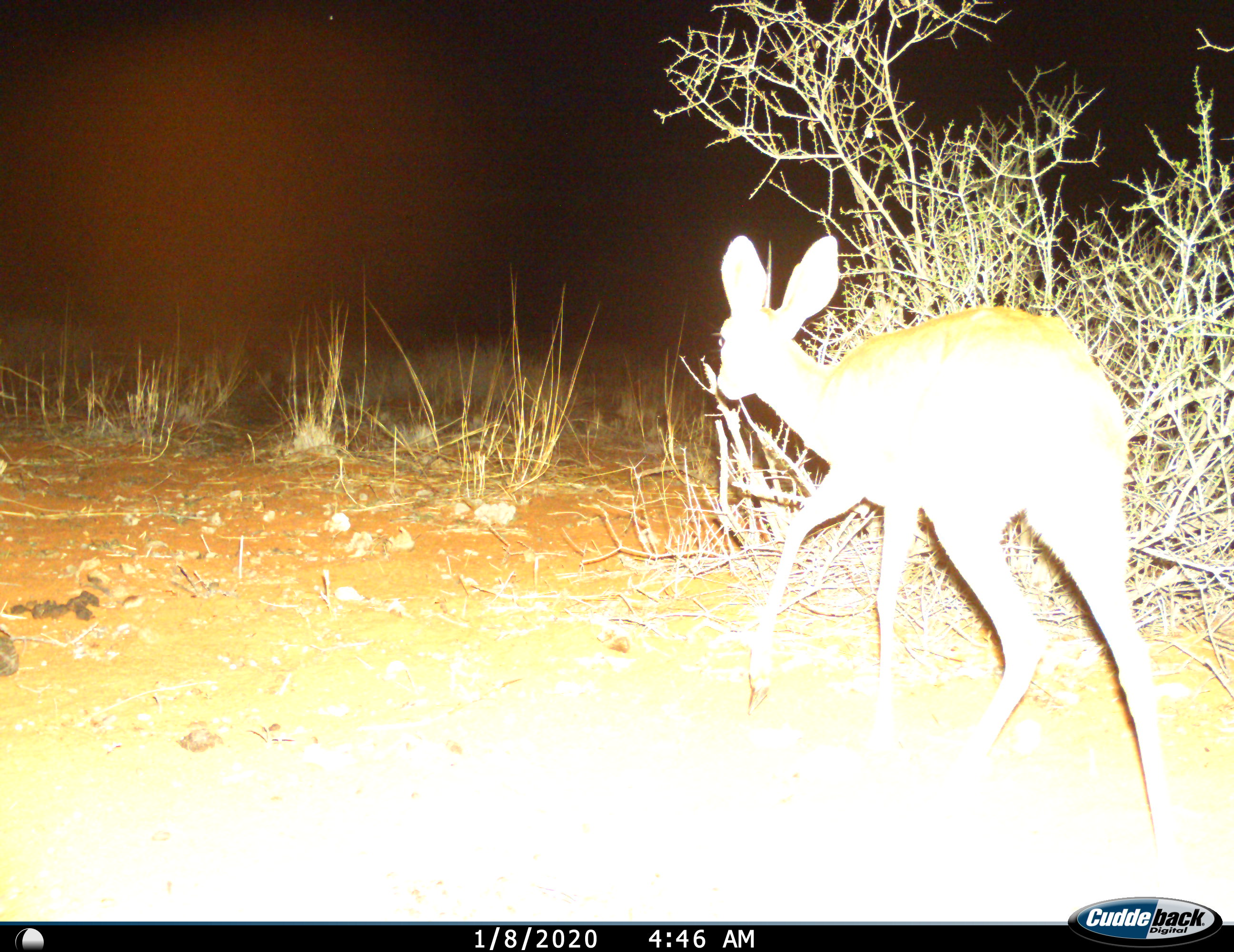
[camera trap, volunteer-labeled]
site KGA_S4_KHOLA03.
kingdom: Animalia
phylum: Chordata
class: Mammalia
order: Artiodactyla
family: Bovidae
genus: Raphicerus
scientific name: Raphicerus campestris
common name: steenbok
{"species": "steenbok (Raphicerus campestris)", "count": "1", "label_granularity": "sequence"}